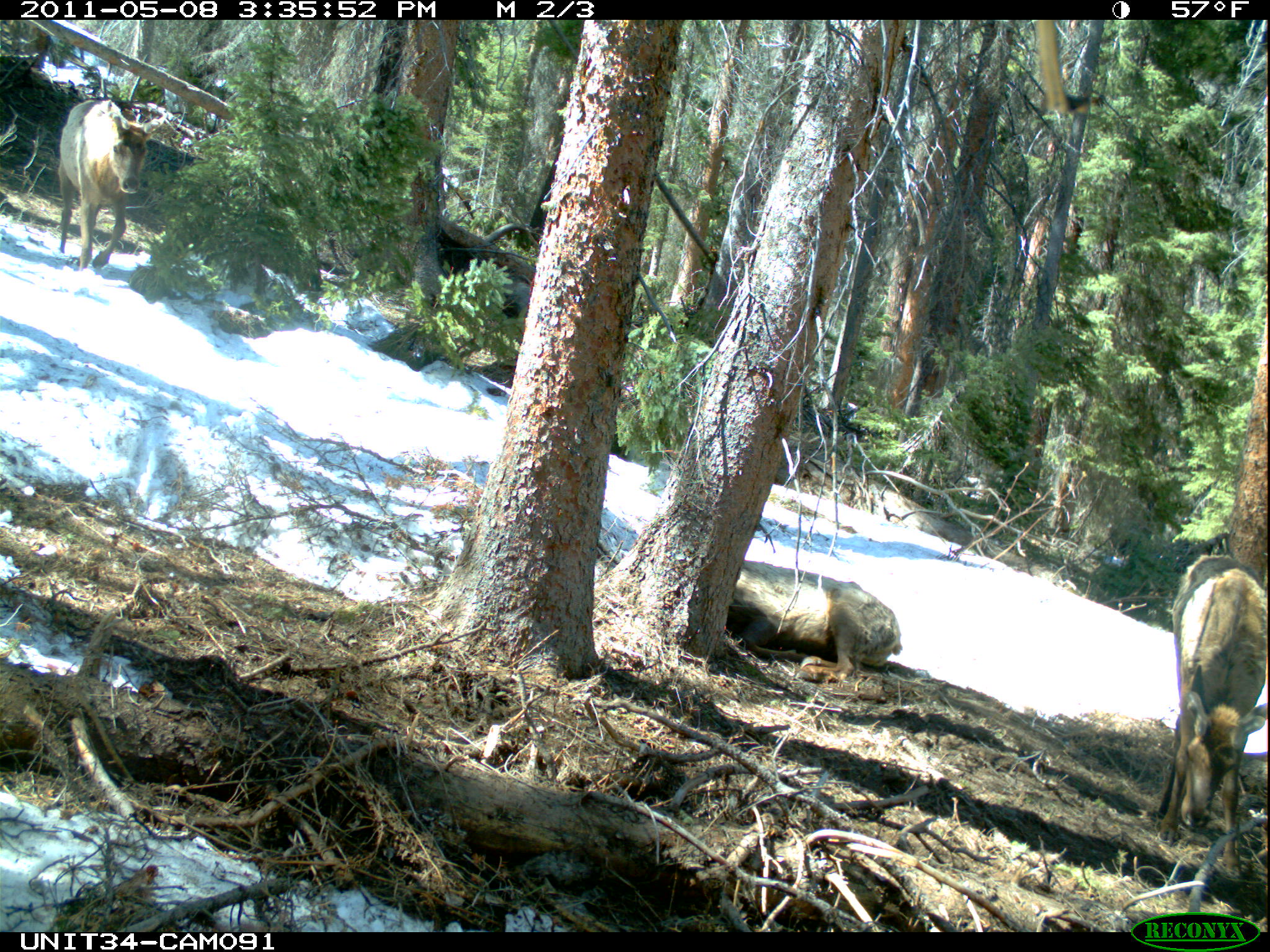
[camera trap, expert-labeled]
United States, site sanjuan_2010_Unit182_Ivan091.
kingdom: Animalia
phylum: Chordata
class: Mammalia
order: Artiodactyla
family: Cervidae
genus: Cervus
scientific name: Cervus elaphus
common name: red deer